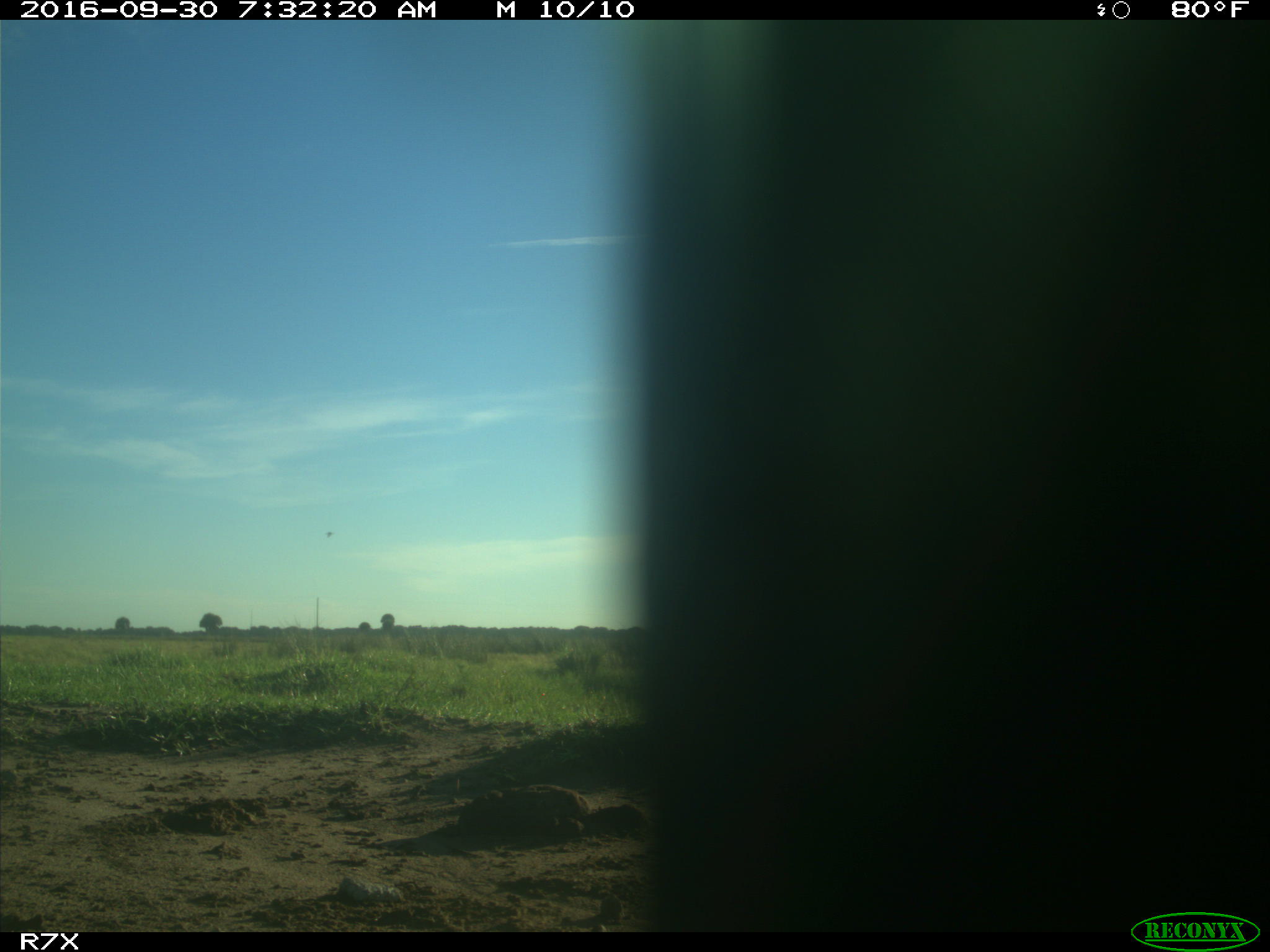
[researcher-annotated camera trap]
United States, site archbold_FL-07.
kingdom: Animalia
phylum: Chordata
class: Aves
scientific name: Aves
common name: birds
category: unidentified bird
Unidentified bird (birds) (Aves).